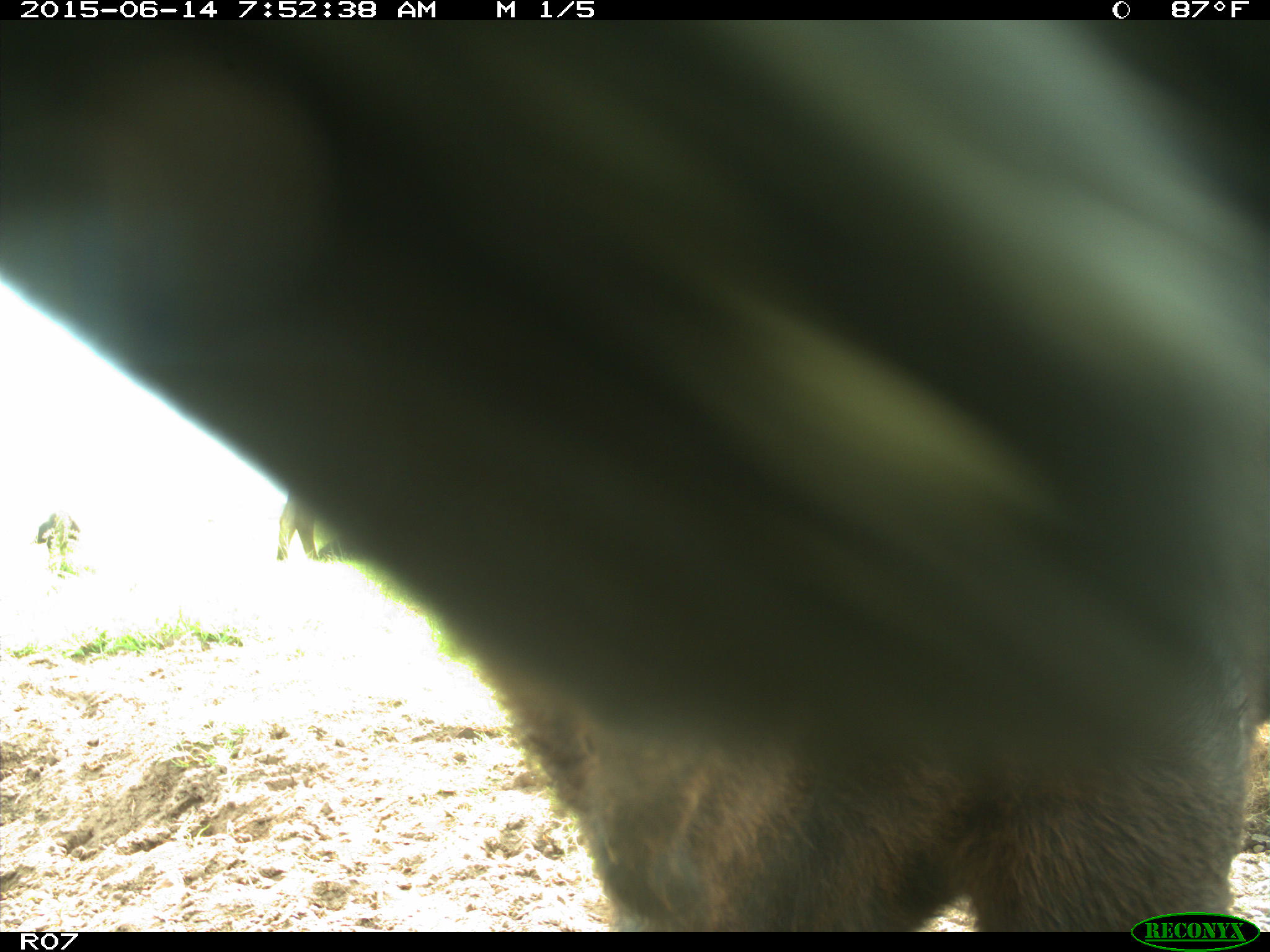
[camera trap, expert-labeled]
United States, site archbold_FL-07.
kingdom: Animalia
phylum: Chordata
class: Mammalia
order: Artiodactyla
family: Bovidae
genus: Bos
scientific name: Bos taurus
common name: domestic cow